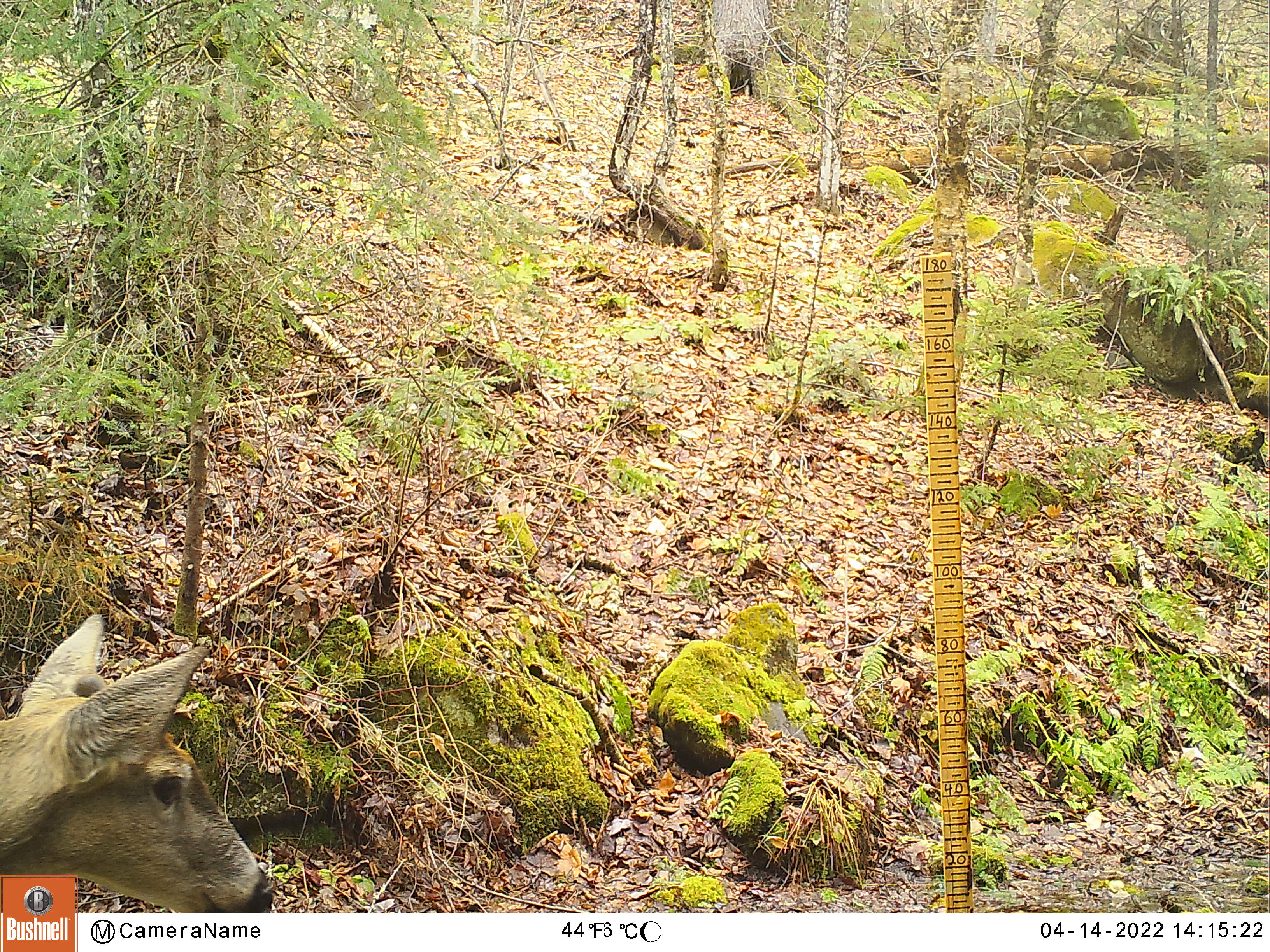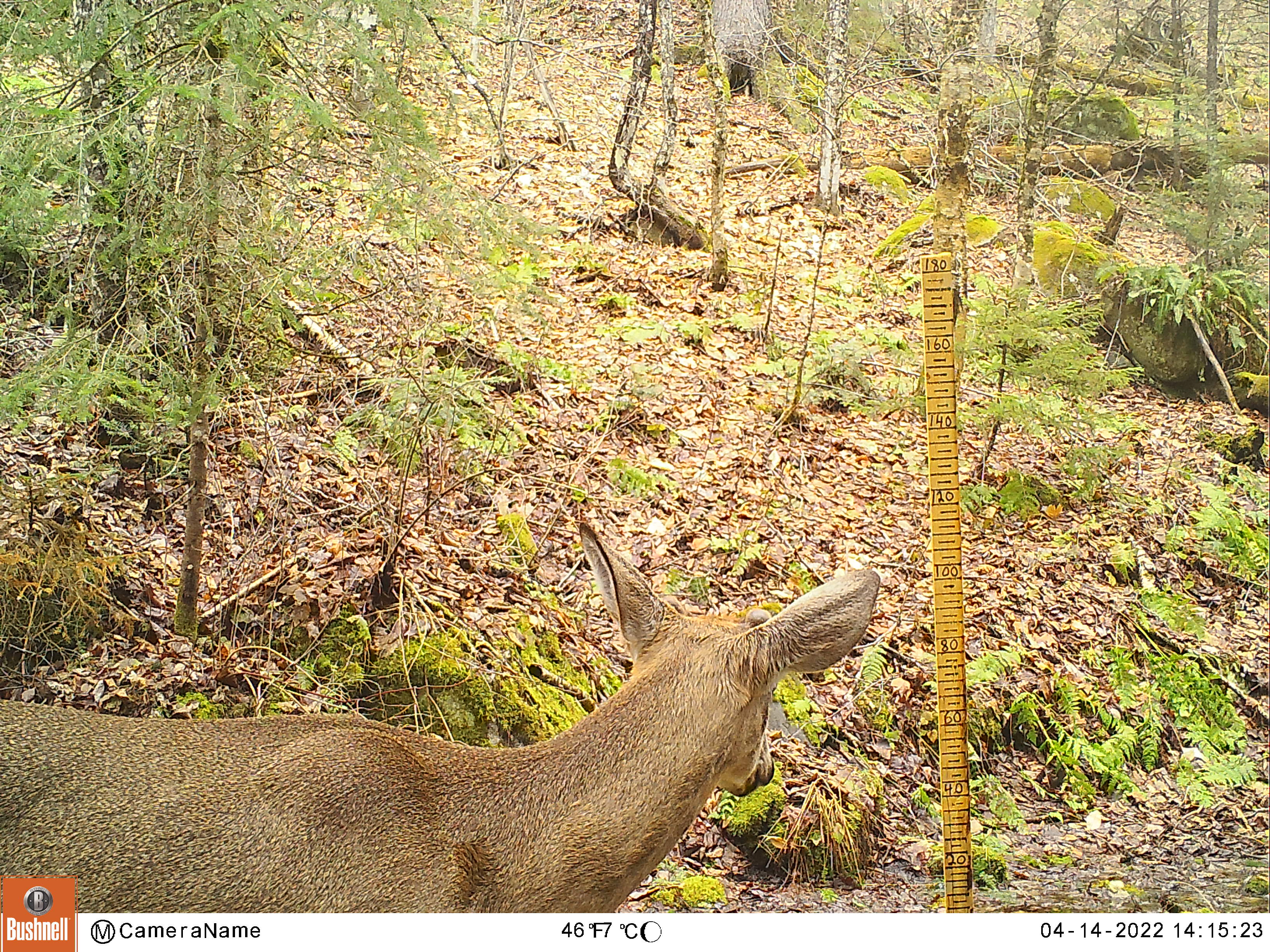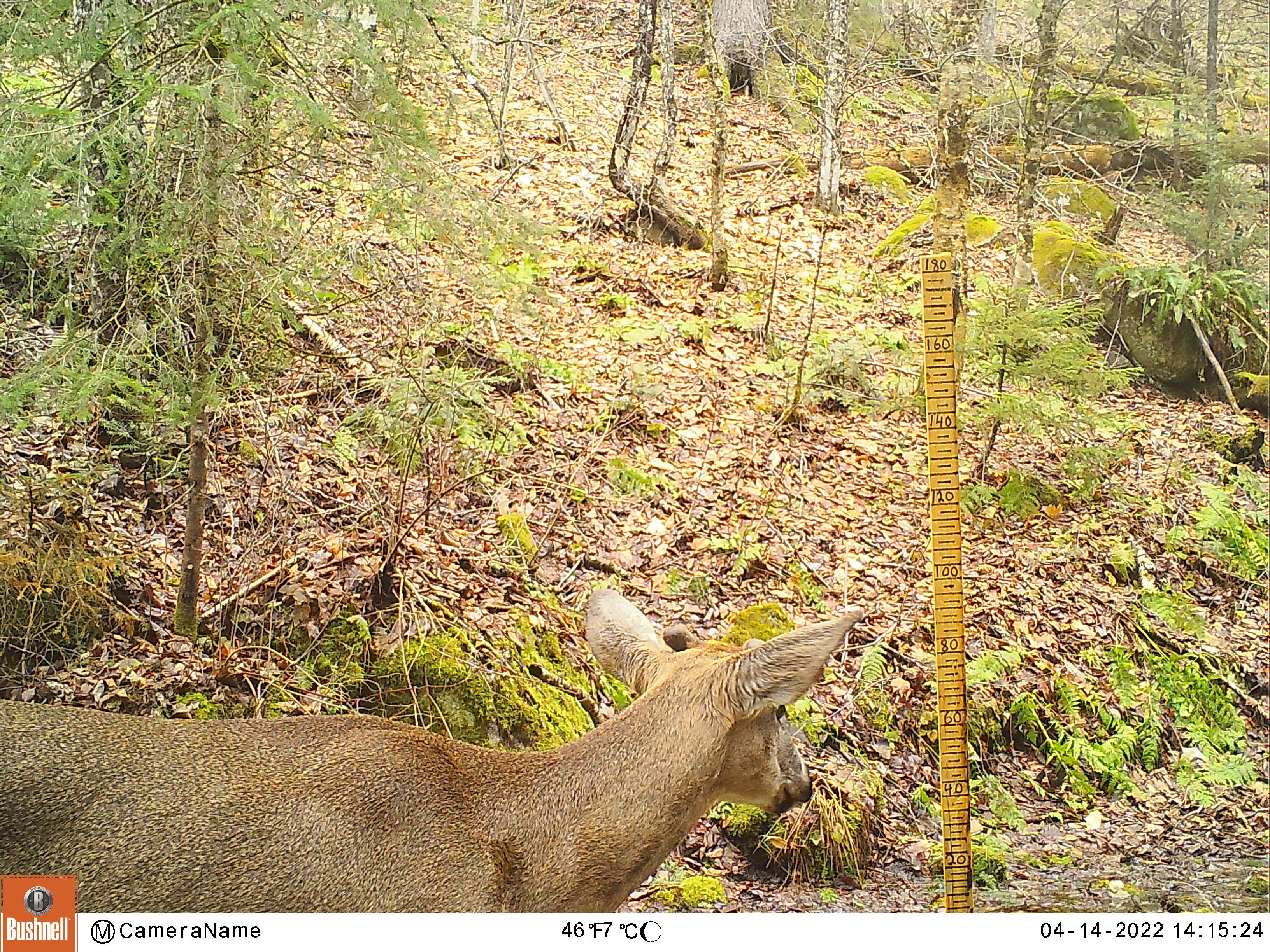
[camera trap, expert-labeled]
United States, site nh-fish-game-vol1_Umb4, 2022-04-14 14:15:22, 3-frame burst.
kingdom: Animalia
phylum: Chordata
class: Mammalia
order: Artiodactyla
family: Cervidae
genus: Odocoileus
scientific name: Odocoileus virginianus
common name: white-tailed deer